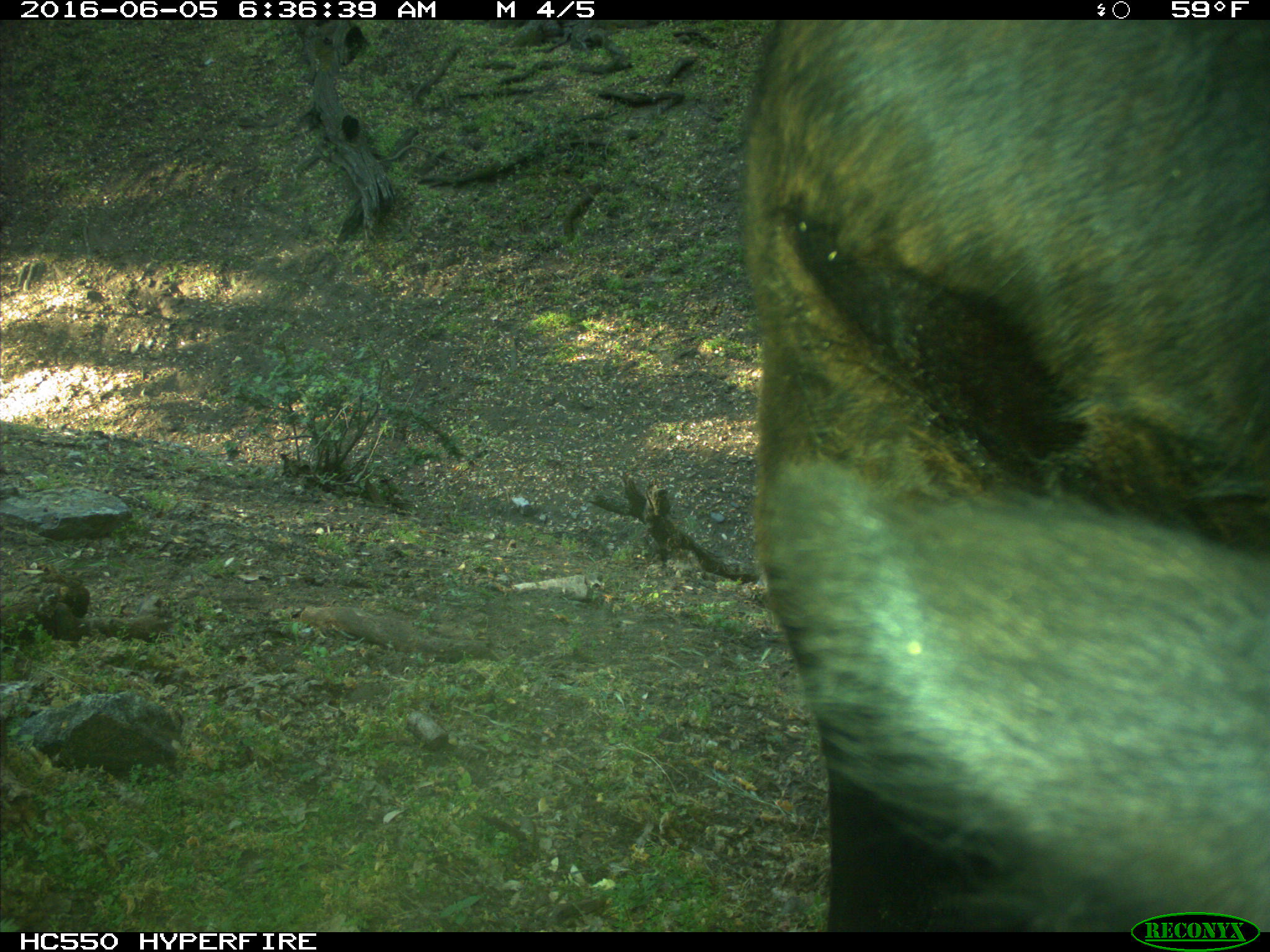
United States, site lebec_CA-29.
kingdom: Animalia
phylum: Chordata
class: Mammalia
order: Artiodactyla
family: Bovidae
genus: Bos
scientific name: Bos taurus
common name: domestic cow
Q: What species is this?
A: Bos taurus (domestic cow).